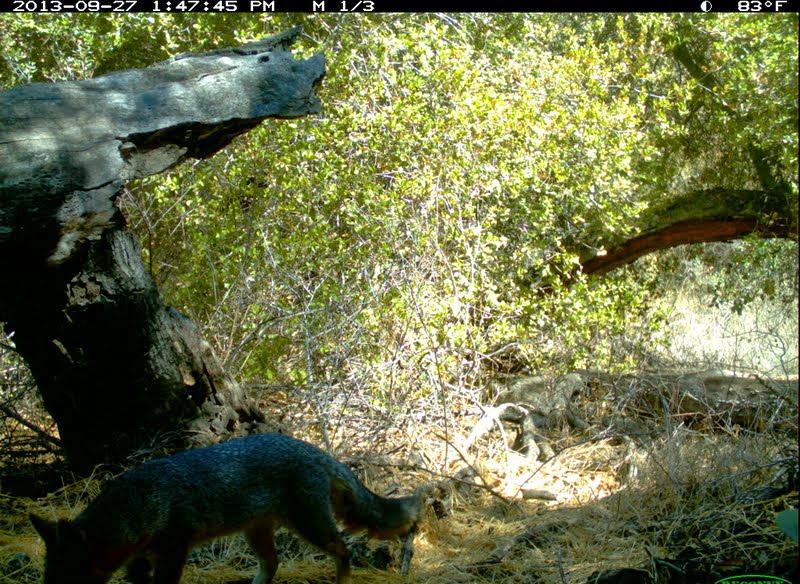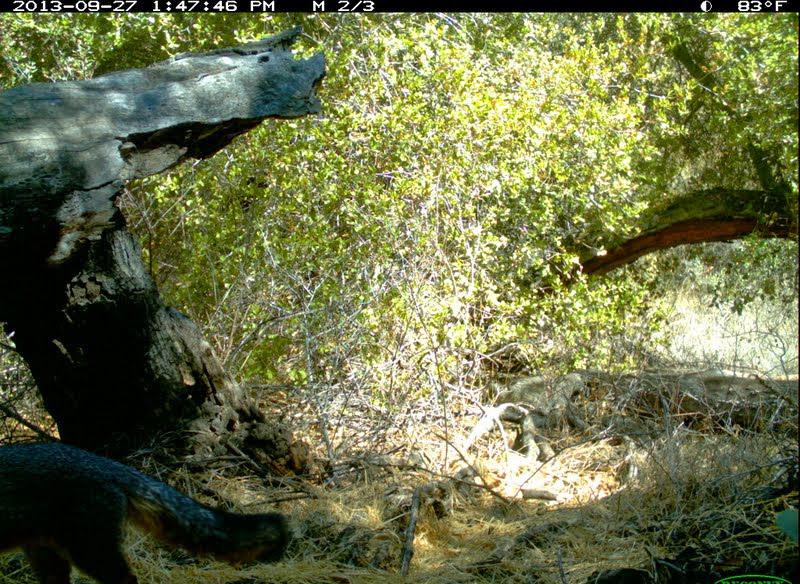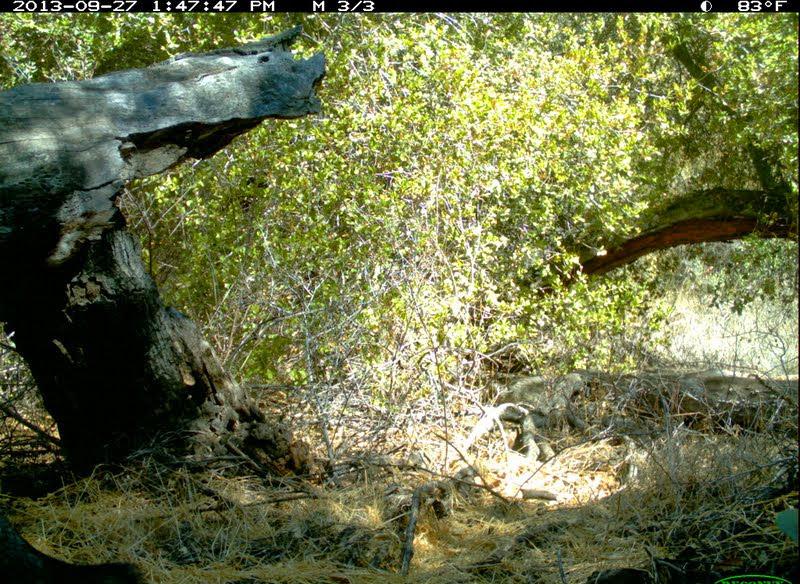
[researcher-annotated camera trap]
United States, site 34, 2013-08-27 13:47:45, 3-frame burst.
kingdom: Animalia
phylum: Chordata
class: Mammalia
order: Carnivora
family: Canidae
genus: Urocyon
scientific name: Urocyon cinereoargenteus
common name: gray fox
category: fox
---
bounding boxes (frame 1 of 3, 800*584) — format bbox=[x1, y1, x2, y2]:
fox: bbox=[28, 434, 429, 584]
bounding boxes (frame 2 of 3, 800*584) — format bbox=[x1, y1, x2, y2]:
fox: bbox=[0, 436, 293, 584]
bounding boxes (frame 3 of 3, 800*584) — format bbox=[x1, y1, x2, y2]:
fox: bbox=[0, 521, 143, 584]